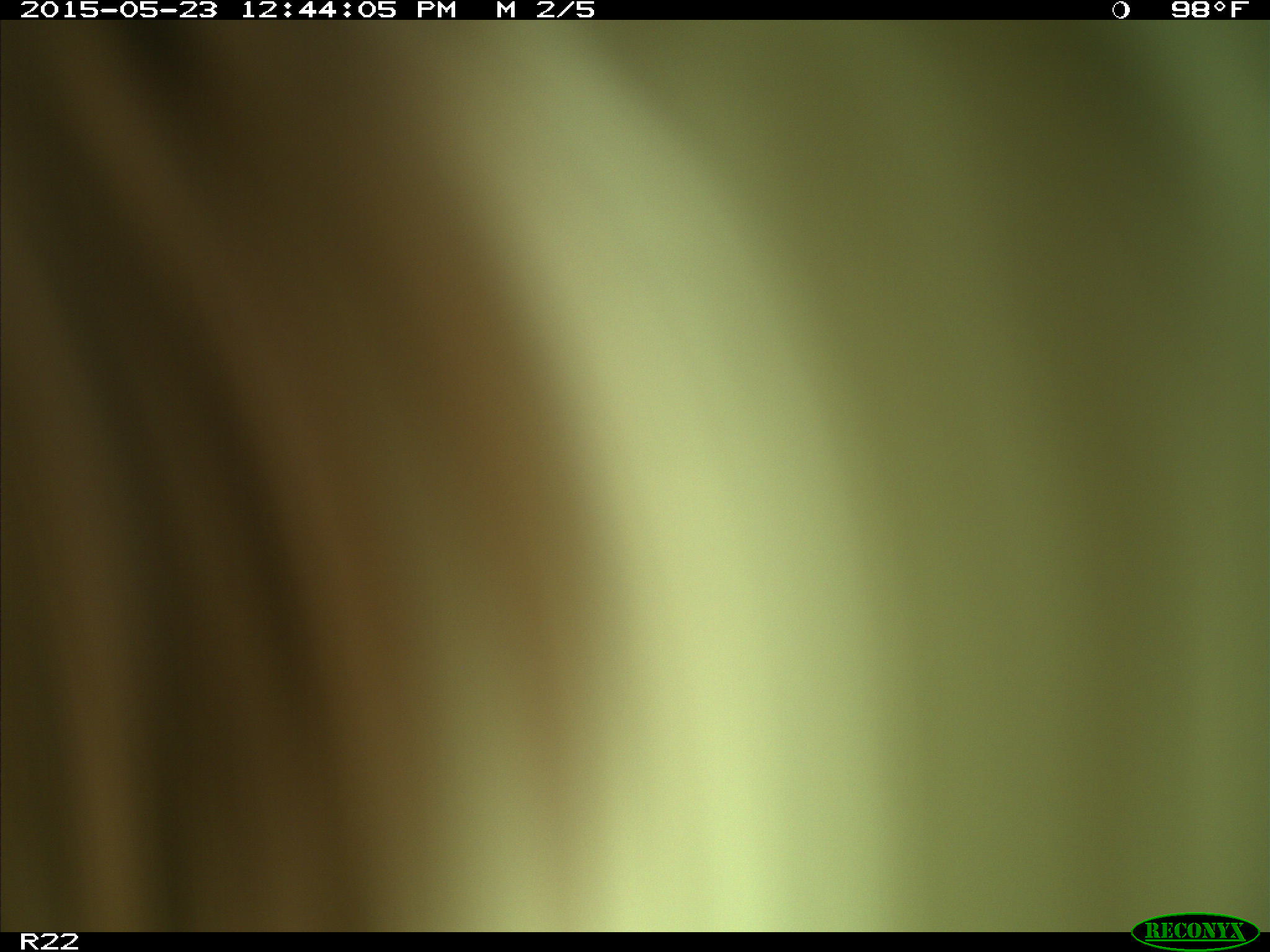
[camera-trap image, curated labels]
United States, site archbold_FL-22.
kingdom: Animalia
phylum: Chordata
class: Mammalia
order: Artiodactyla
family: Bovidae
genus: Bos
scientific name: Bos taurus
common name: domestic cow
Bos taurus (domestic cow).